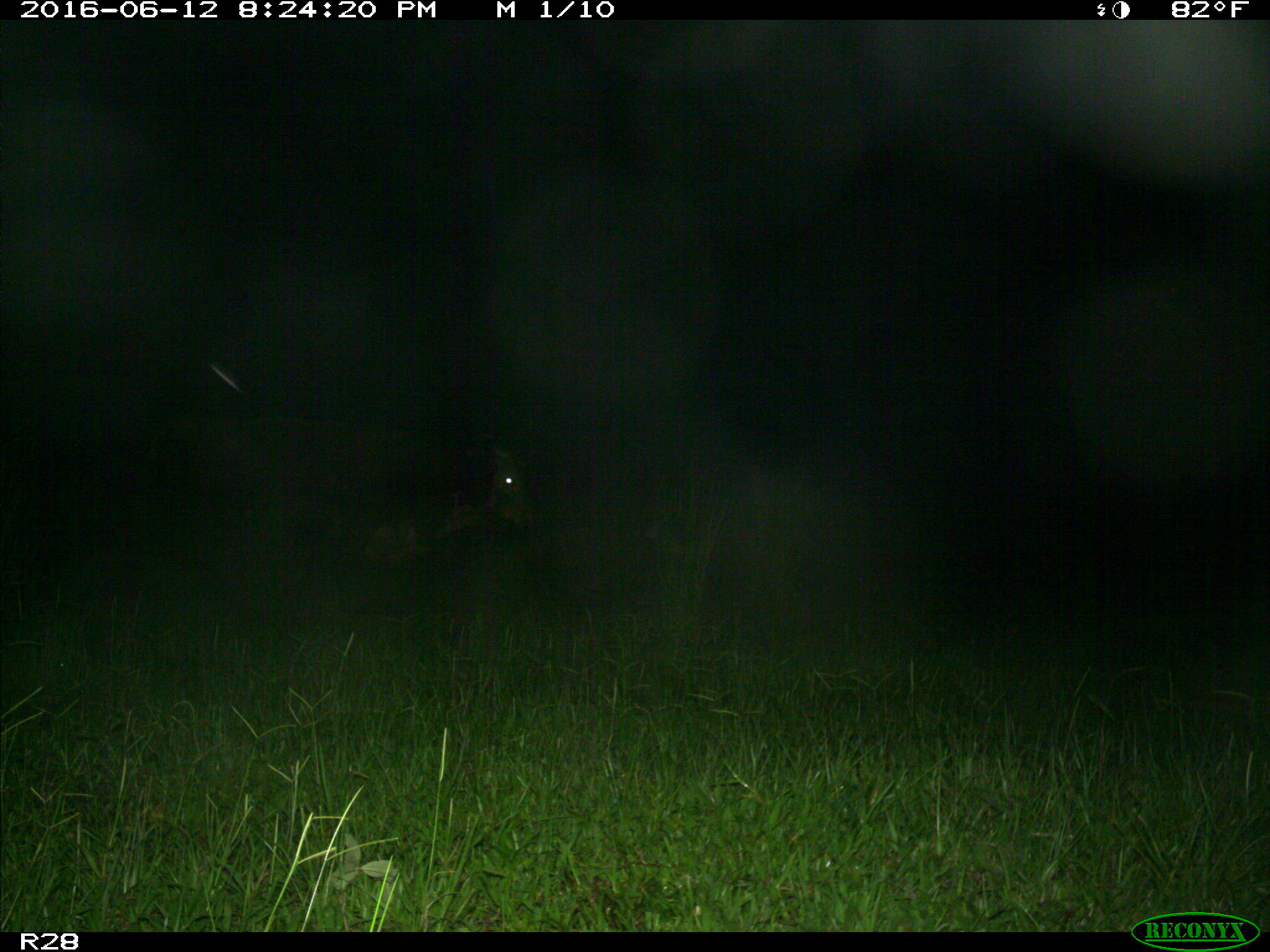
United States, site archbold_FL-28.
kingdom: Animalia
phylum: Chordata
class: Mammalia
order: Artiodactyla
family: Bovidae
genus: Bos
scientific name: Bos taurus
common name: domestic cow